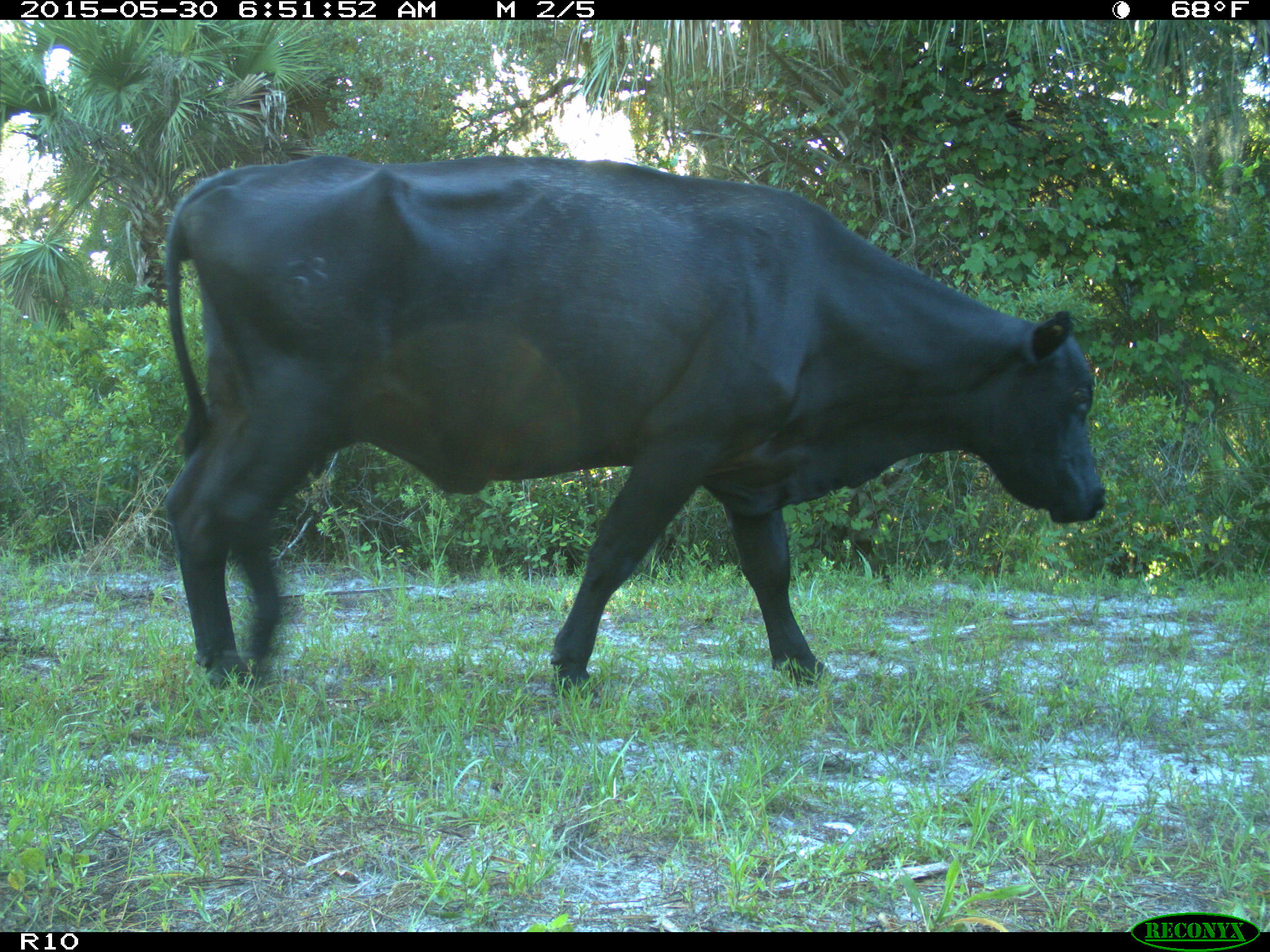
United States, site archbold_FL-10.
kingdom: Animalia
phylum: Chordata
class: Mammalia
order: Artiodactyla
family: Bovidae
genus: Bos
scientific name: Bos taurus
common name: domestic cow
Bos taurus (domestic cow).